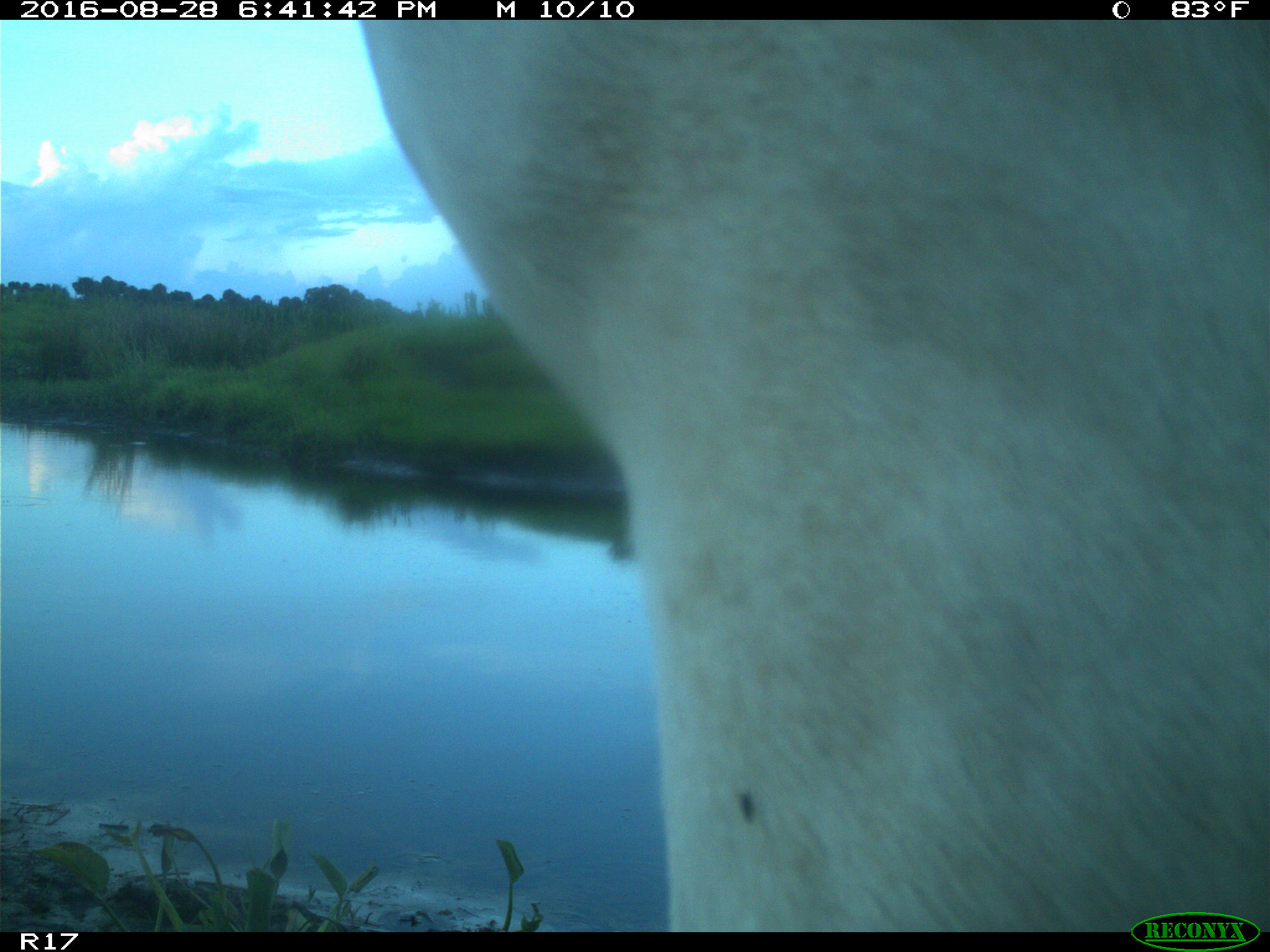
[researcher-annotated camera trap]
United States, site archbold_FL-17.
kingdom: Animalia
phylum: Chordata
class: Mammalia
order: Artiodactyla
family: Bovidae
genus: Bos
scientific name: Bos taurus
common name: domestic cow